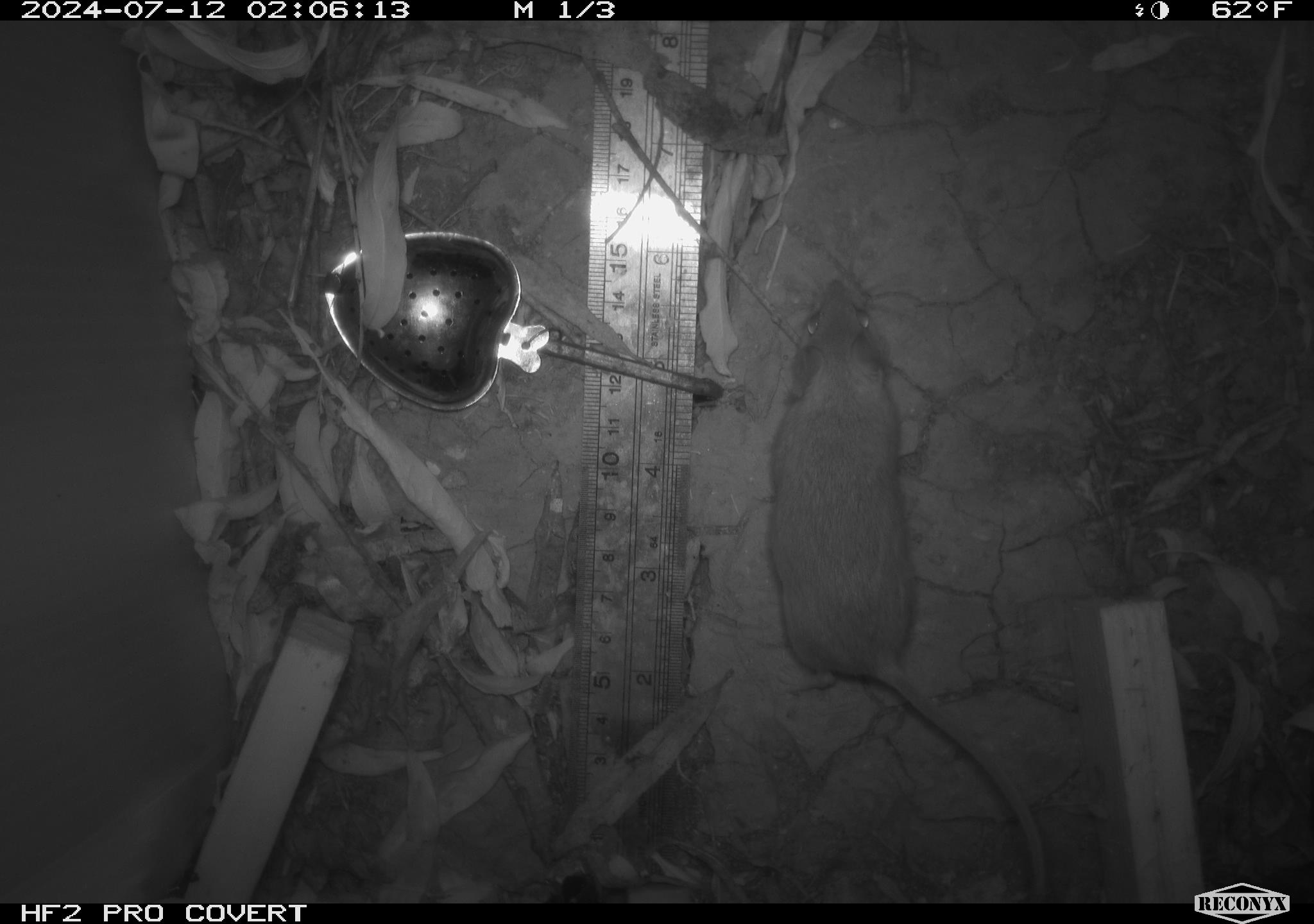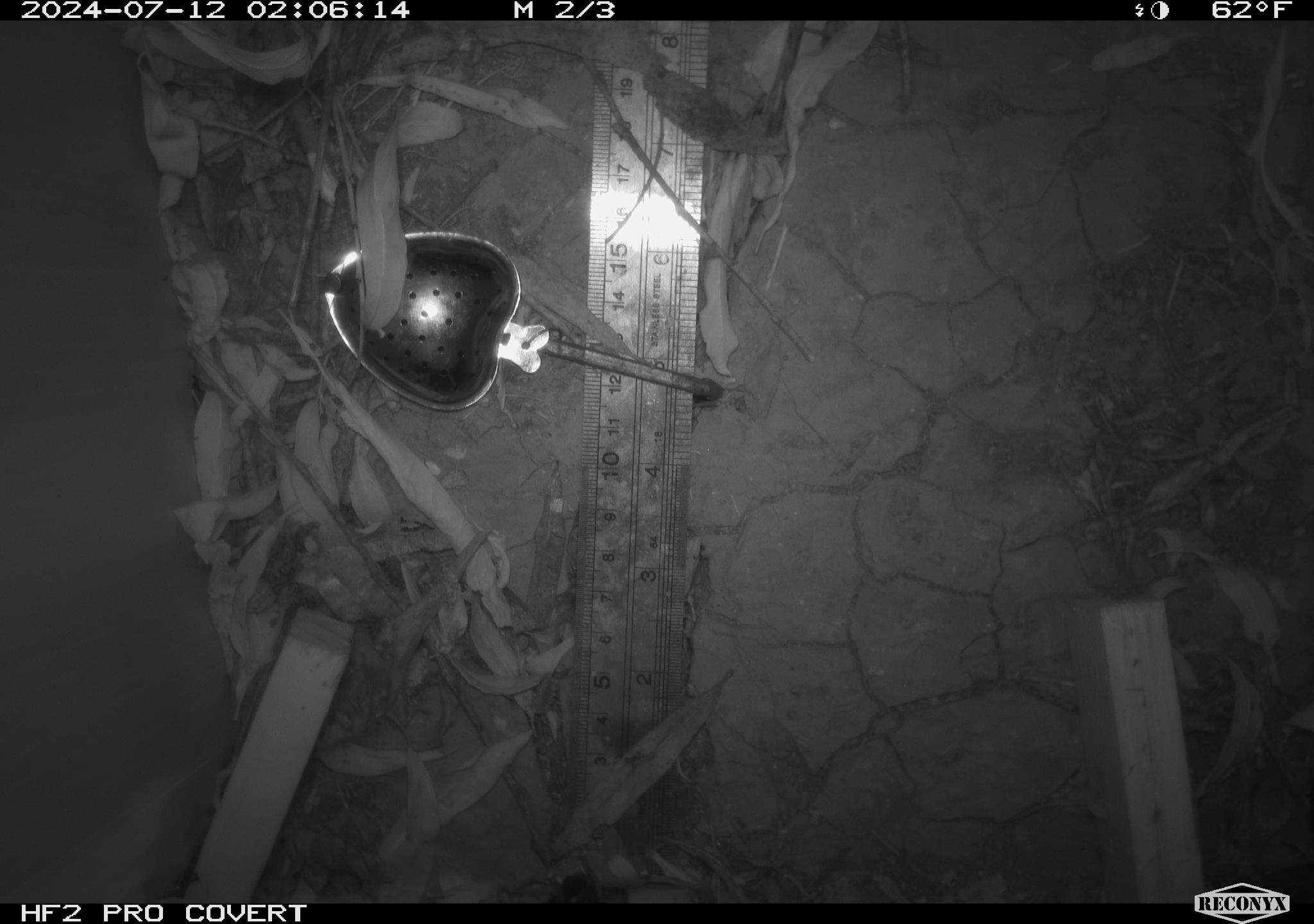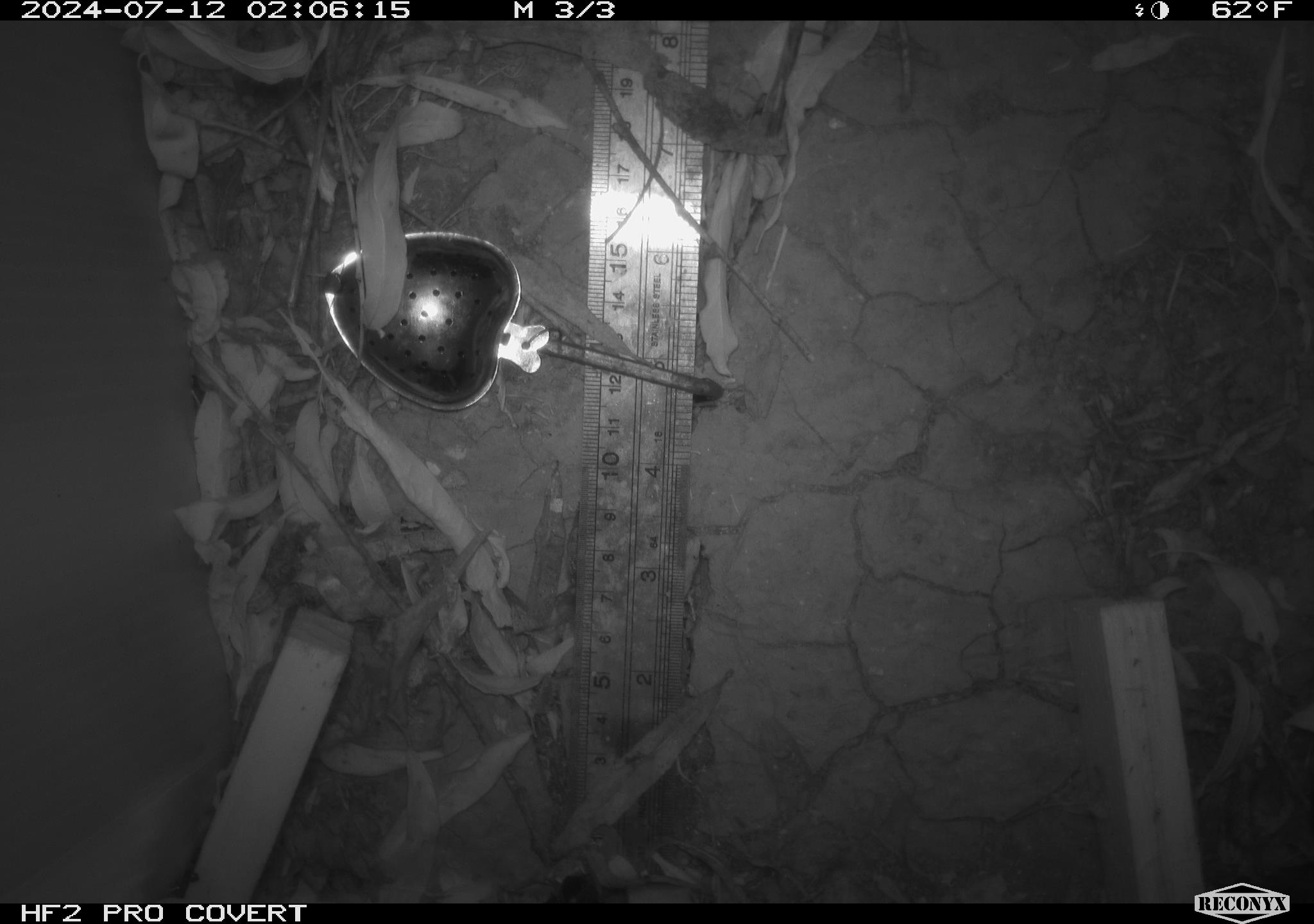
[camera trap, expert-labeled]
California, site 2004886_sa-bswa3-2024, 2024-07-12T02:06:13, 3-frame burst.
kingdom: Animalia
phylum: Chordata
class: Mammalia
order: Rodentia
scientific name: Rodentia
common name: mouse species